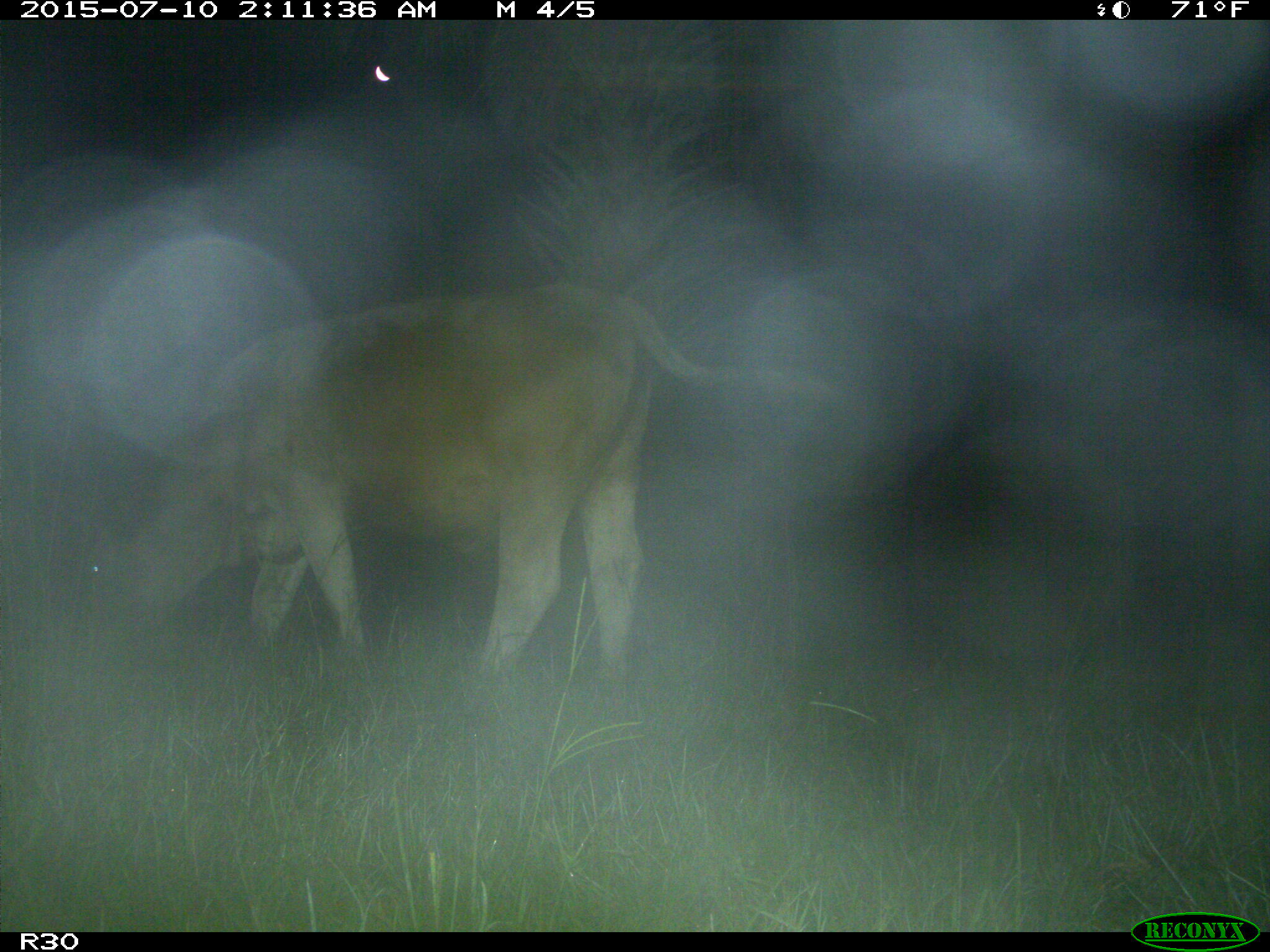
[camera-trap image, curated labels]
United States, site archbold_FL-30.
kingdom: Animalia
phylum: Chordata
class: Mammalia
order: Artiodactyla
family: Bovidae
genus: Bos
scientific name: Bos taurus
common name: domestic cow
Bos taurus (domestic cow).